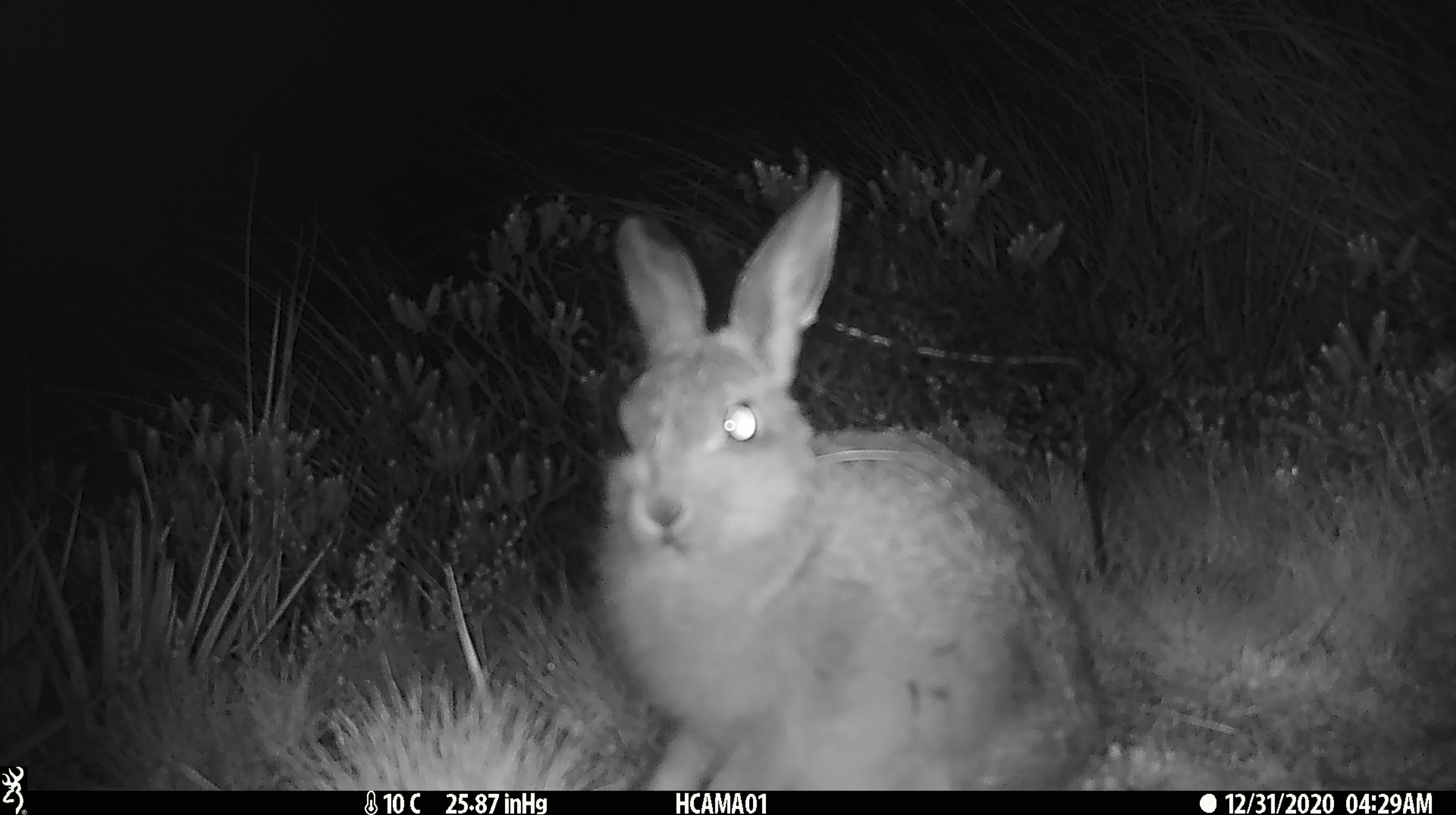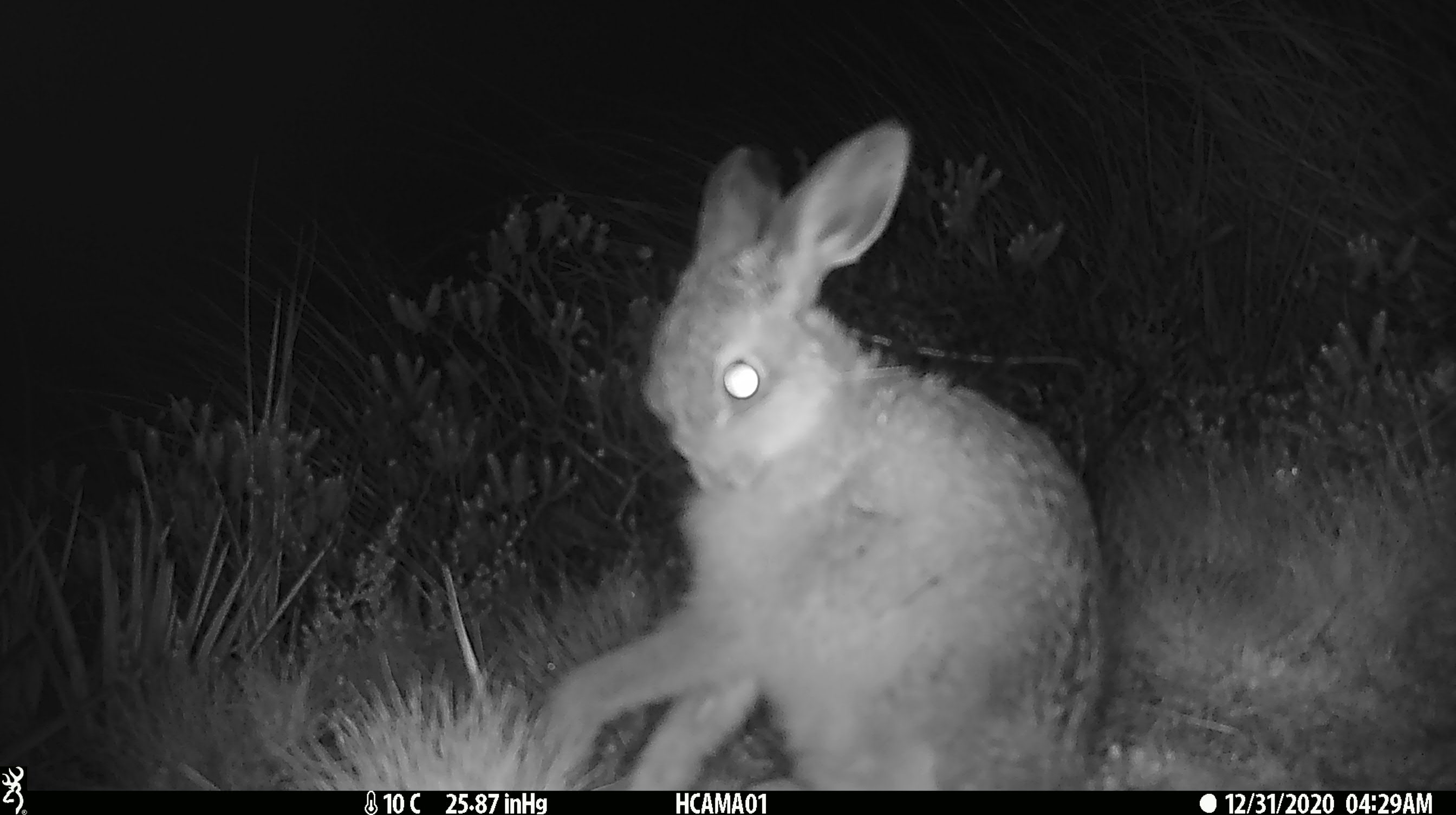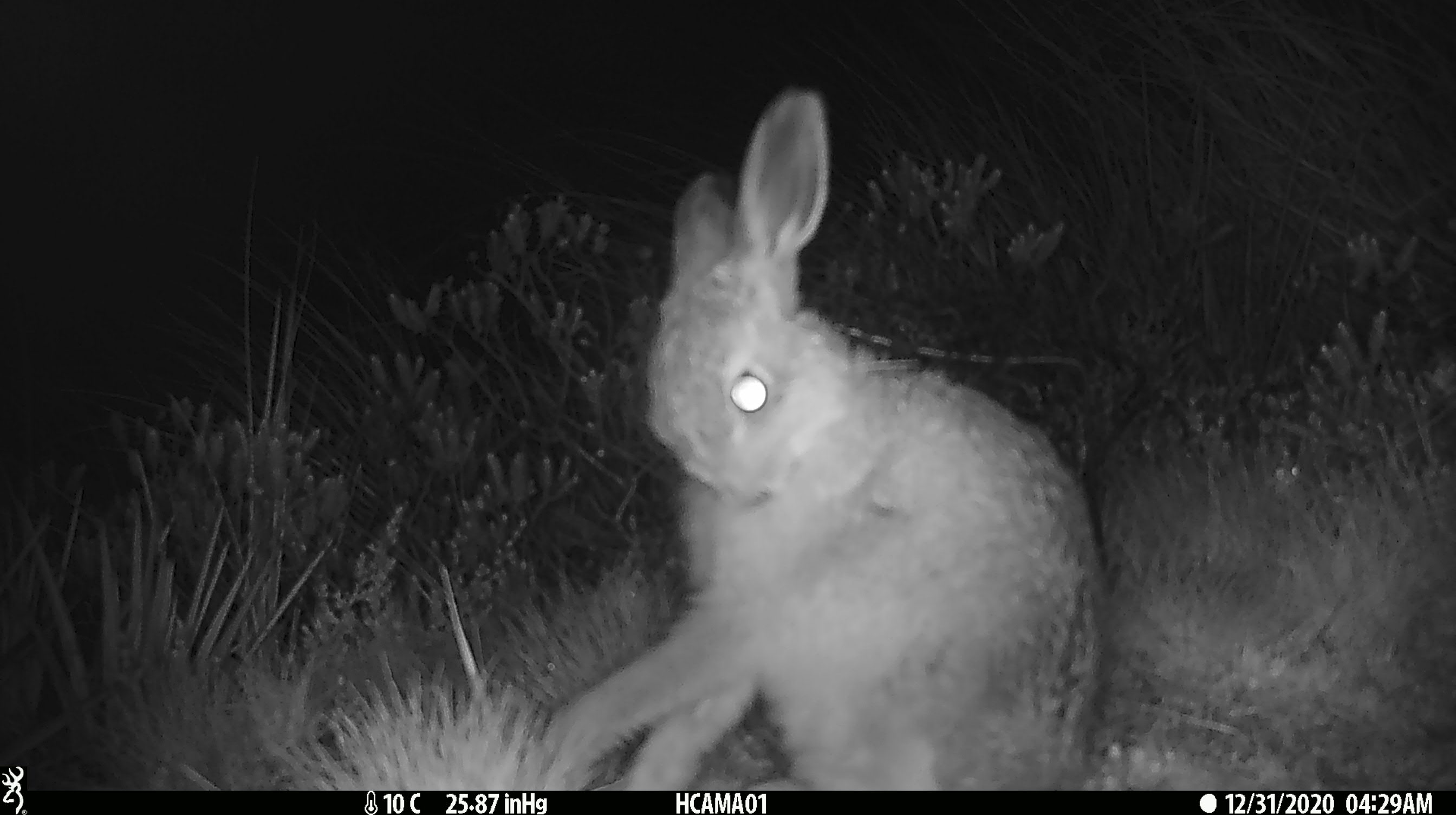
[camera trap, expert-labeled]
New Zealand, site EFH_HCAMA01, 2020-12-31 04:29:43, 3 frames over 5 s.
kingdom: Animalia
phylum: Chordata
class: Mammalia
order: Lagomorpha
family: Leporidae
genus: Oryctolagus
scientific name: Oryctolagus cuniculus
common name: european rabbit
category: rabbit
Rabbit (european rabbit) (Oryctolagus cuniculus).